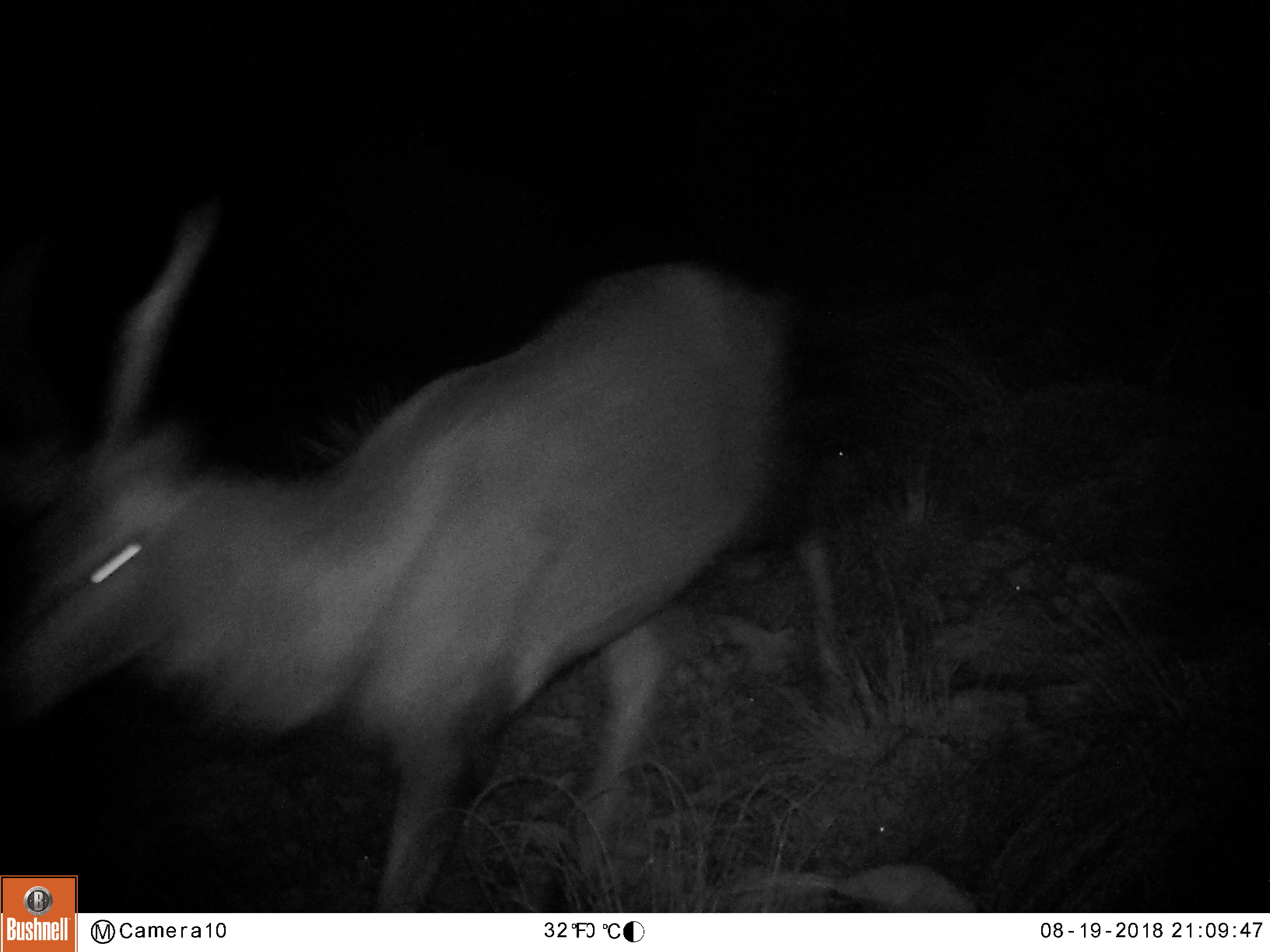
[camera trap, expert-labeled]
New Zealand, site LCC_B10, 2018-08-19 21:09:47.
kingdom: Animalia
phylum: Chordata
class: Mammalia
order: Artiodactyla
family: Cervidae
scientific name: Cervidae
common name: deer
Deer (Cervidae).